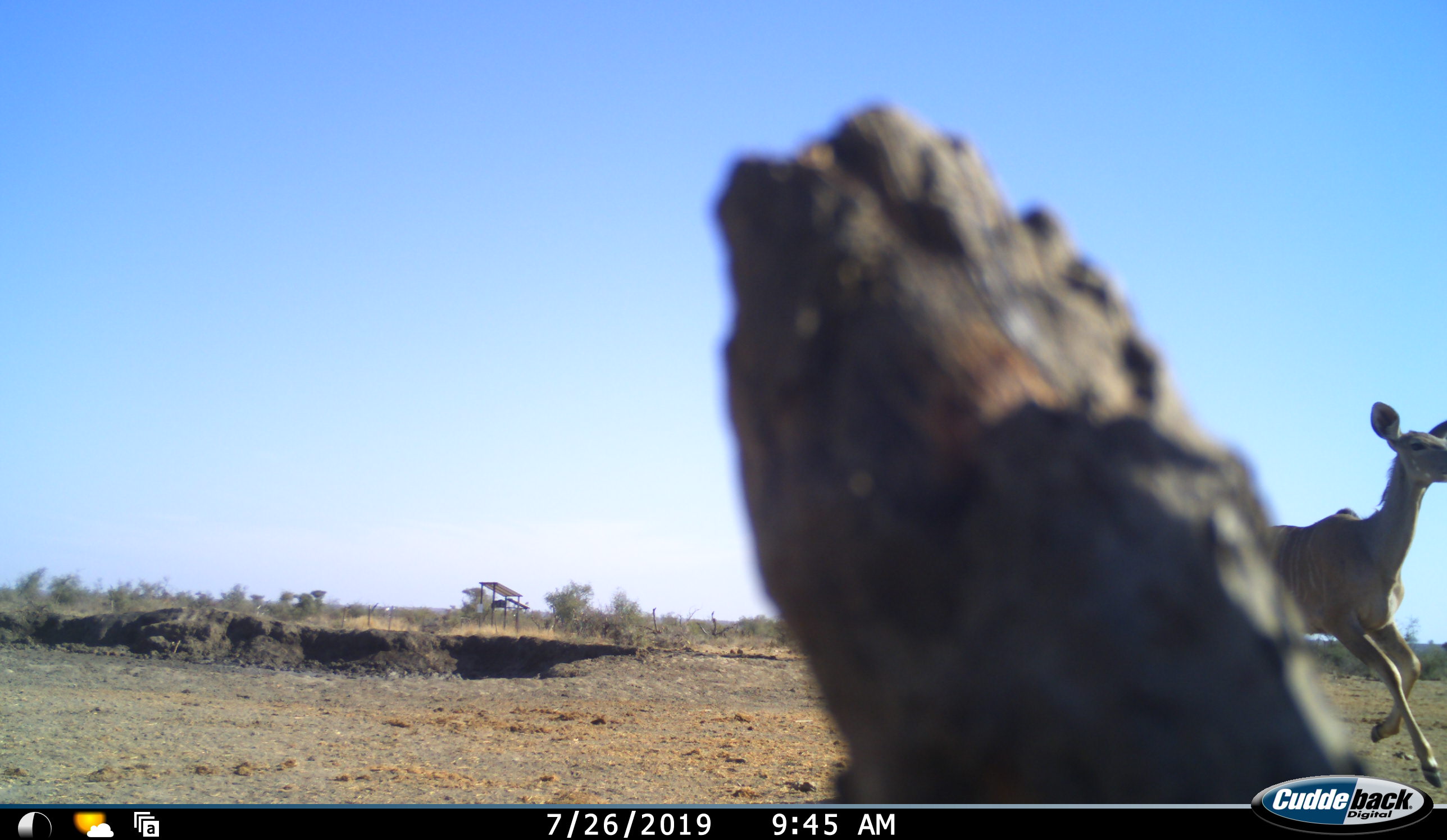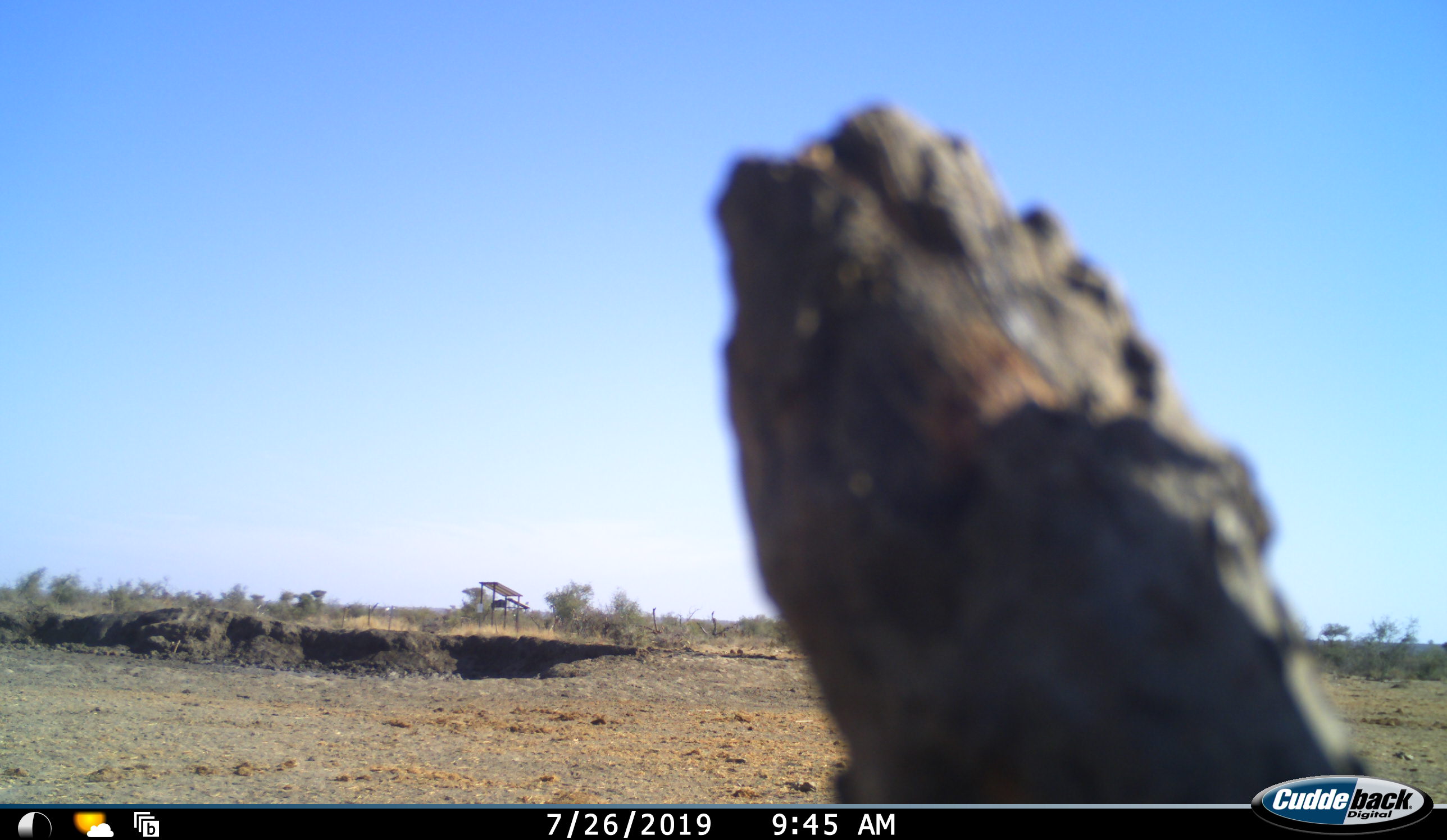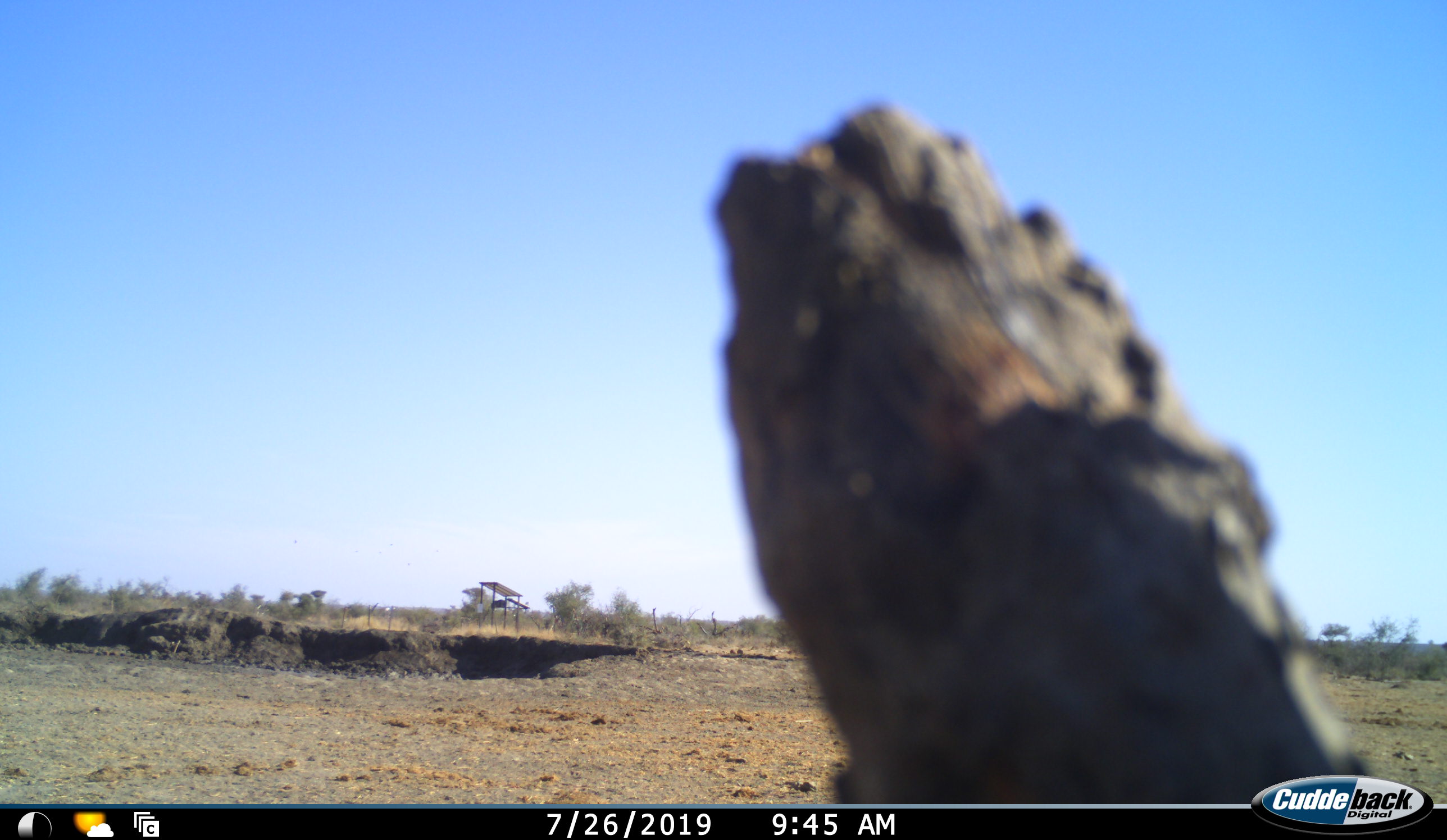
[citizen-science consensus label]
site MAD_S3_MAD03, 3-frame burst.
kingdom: Animalia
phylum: Chordata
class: Mammalia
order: Artiodactyla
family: Bovidae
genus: Tragelaphus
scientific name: Tragelaphus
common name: kudu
Kudu (Tragelaphus), count 1. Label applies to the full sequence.